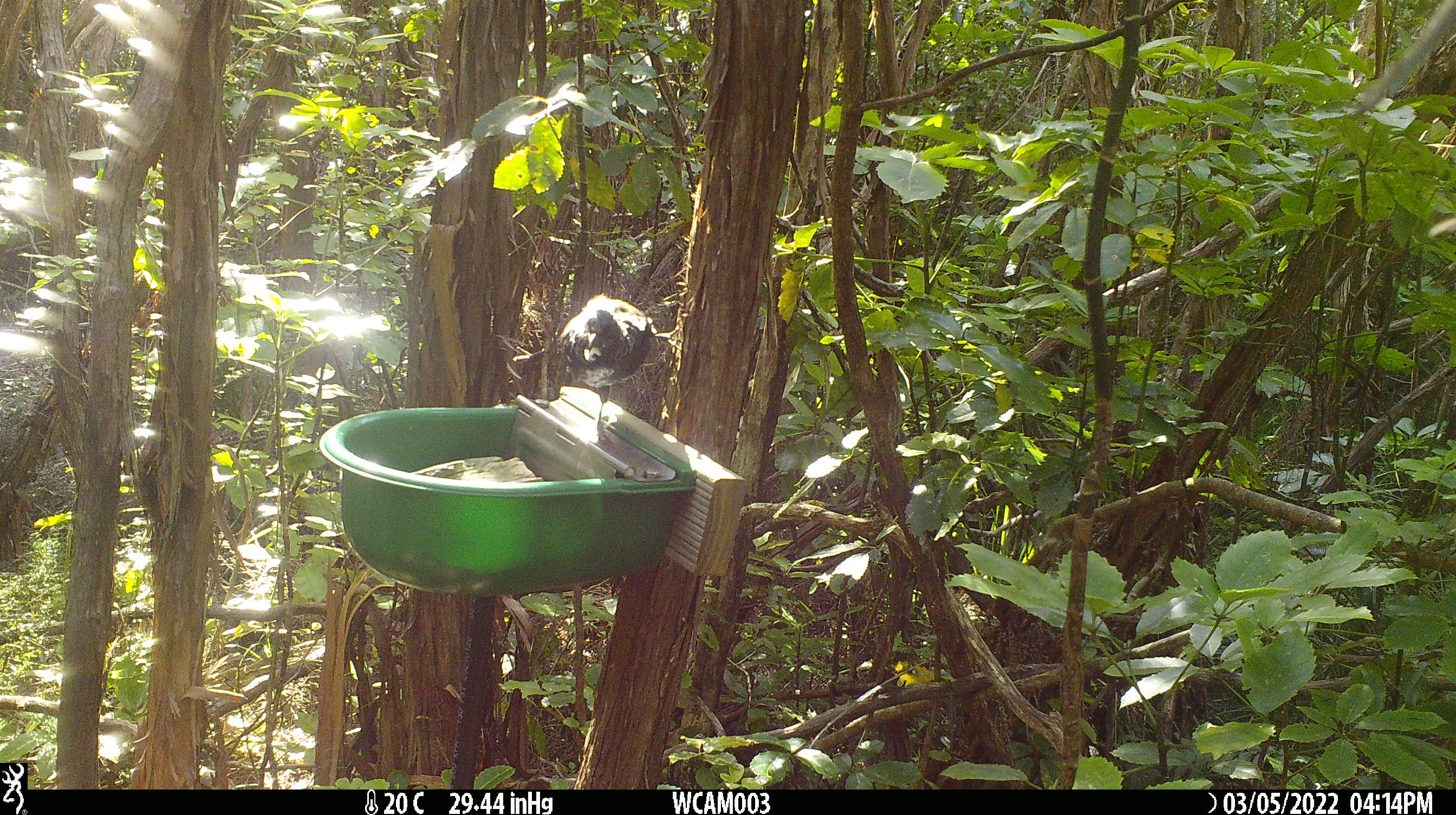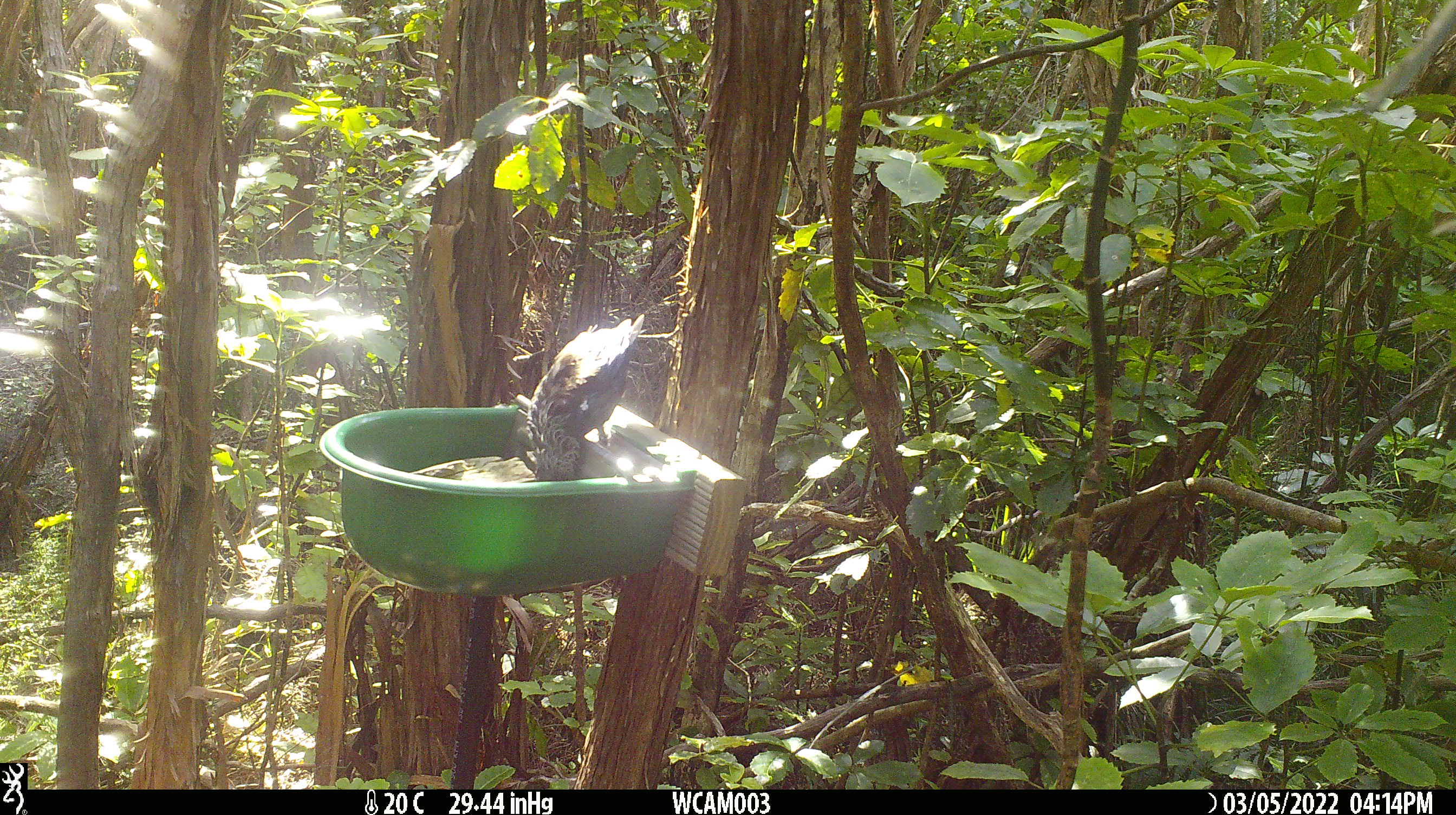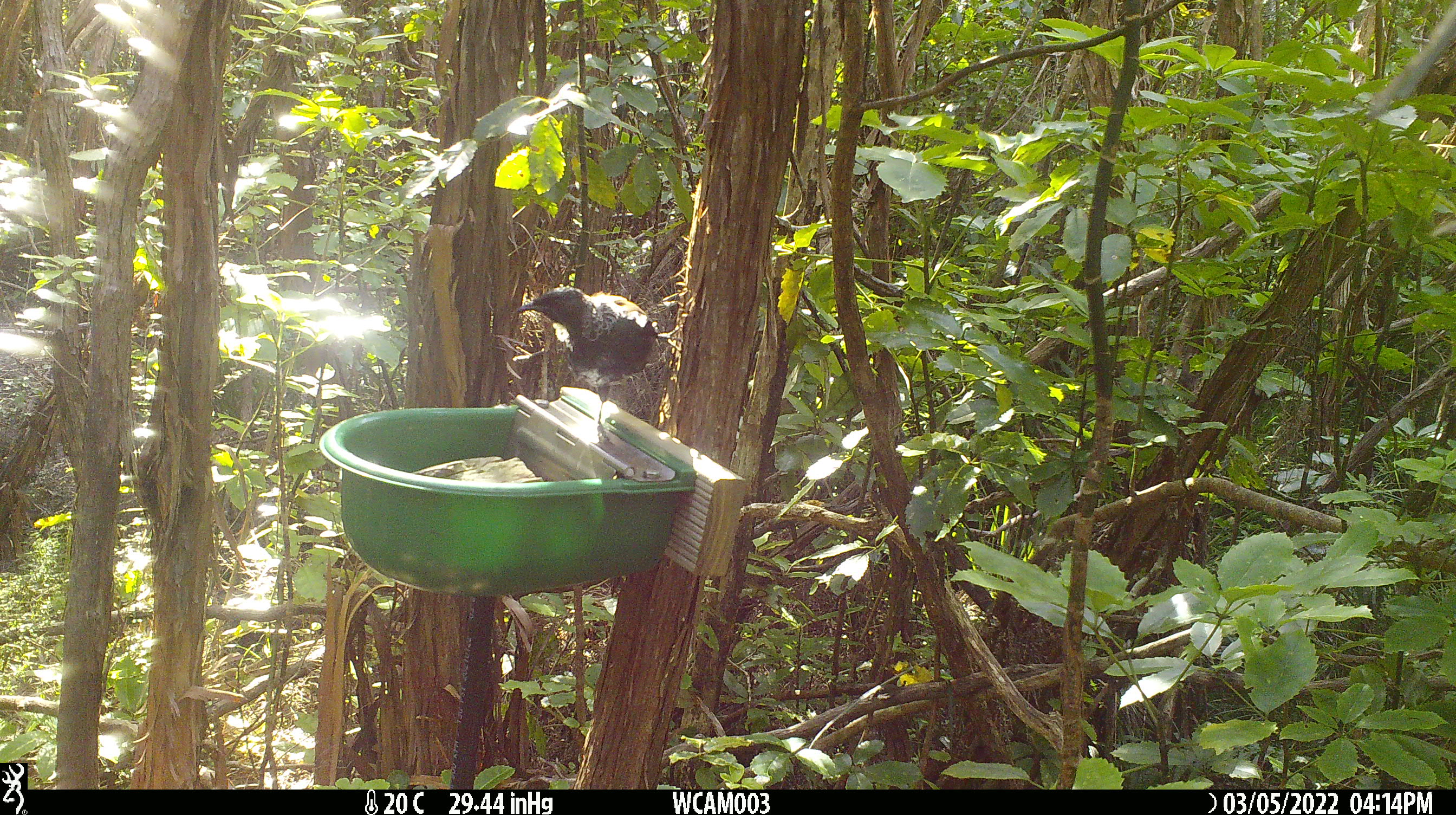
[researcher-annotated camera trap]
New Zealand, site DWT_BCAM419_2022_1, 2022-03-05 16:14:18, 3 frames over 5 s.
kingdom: Animalia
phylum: Chordata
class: Aves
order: Passeriformes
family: Meliphagidae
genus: Prosthemadera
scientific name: Prosthemadera novaeseelandiae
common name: tui